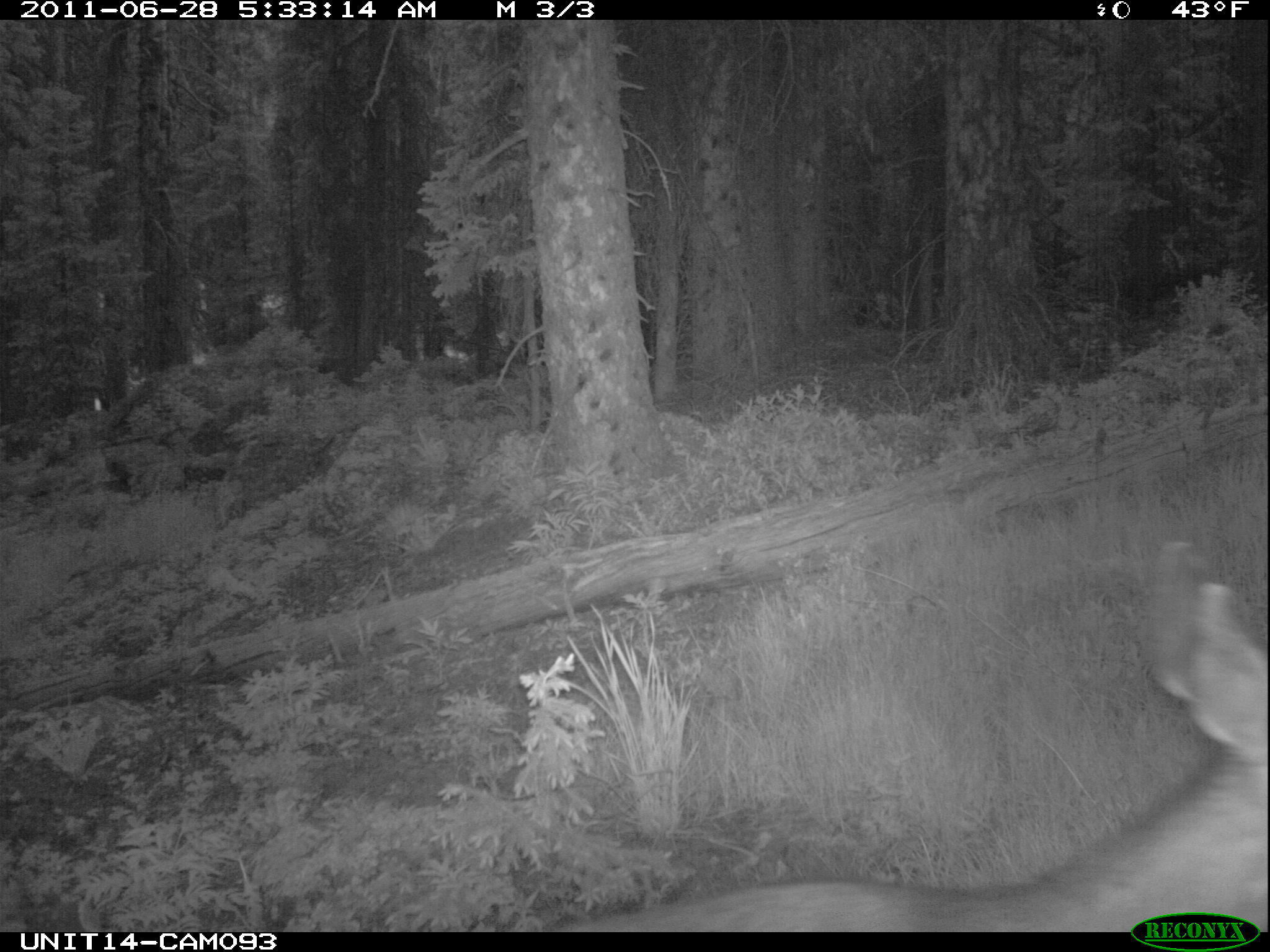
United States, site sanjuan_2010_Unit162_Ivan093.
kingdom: Animalia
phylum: Chordata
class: Mammalia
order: Artiodactyla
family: Cervidae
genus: Odocoileus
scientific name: Odocoileus hemionus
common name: mule deer